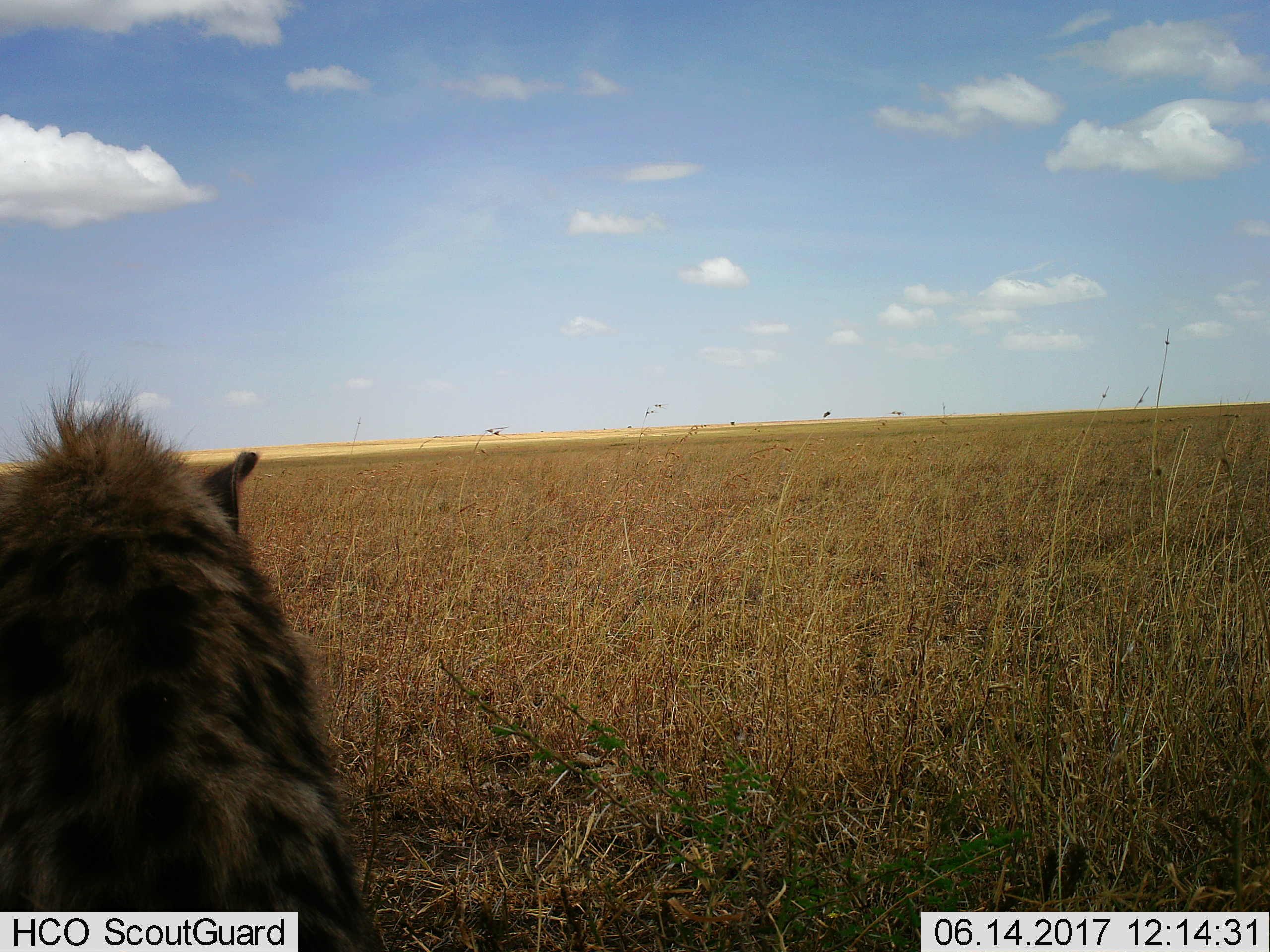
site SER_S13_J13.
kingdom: Animalia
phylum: Chordata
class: Mammalia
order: Carnivora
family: Hyaenidae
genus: Crocuta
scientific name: Crocuta crocuta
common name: spotted hyena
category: hyenaspotted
Hyenaspotted (spotted hyena) (Crocuta crocuta), count 1. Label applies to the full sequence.